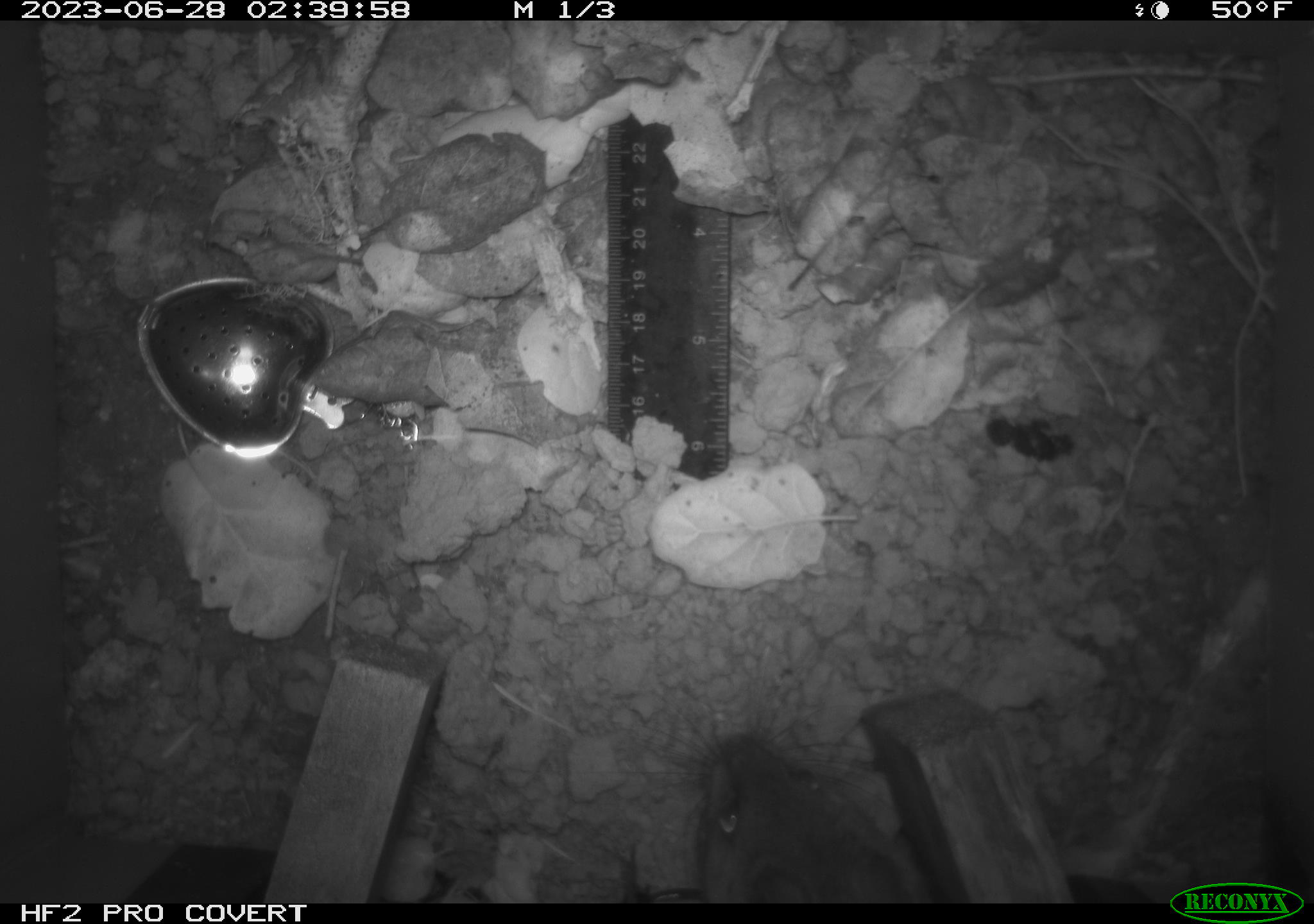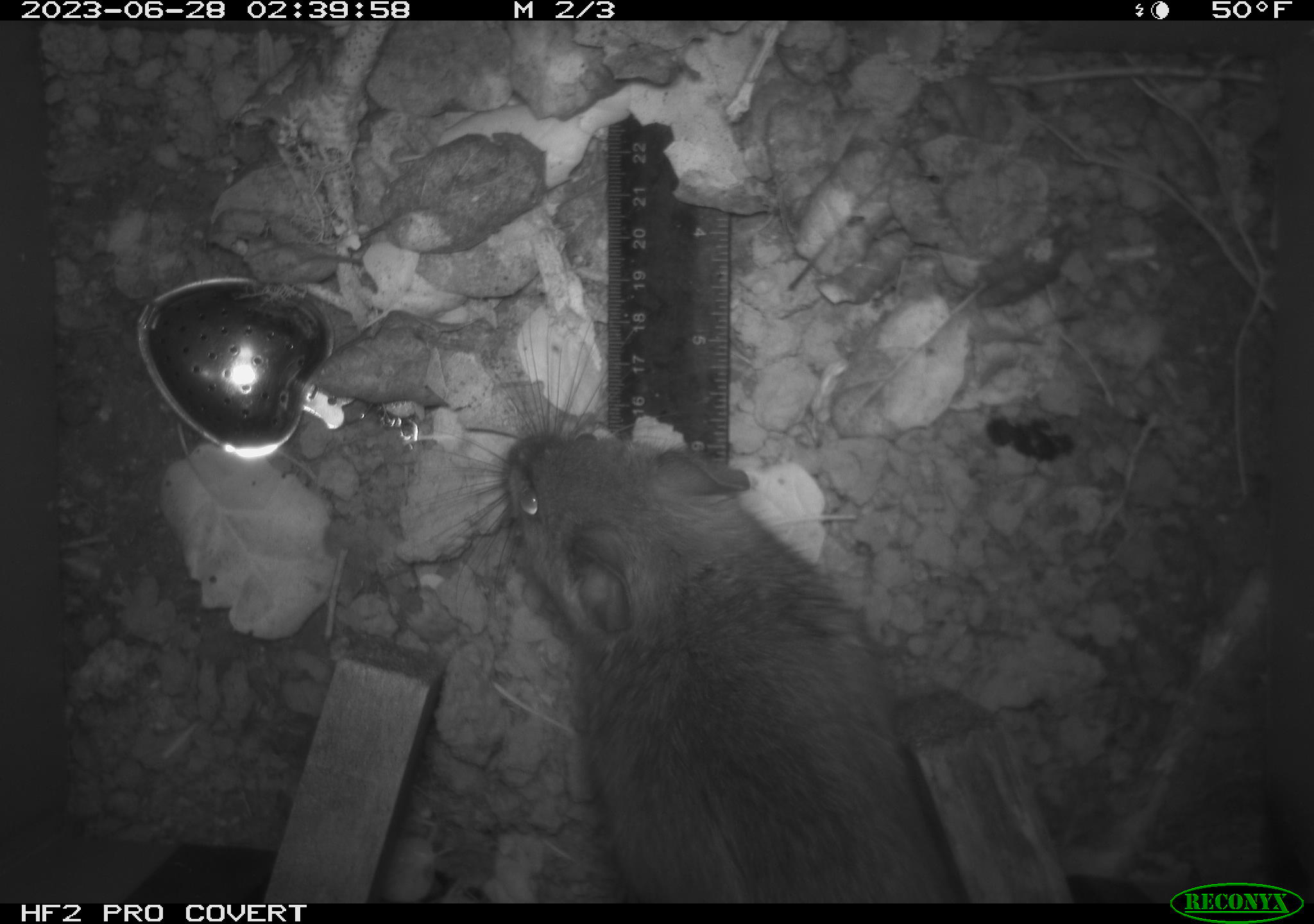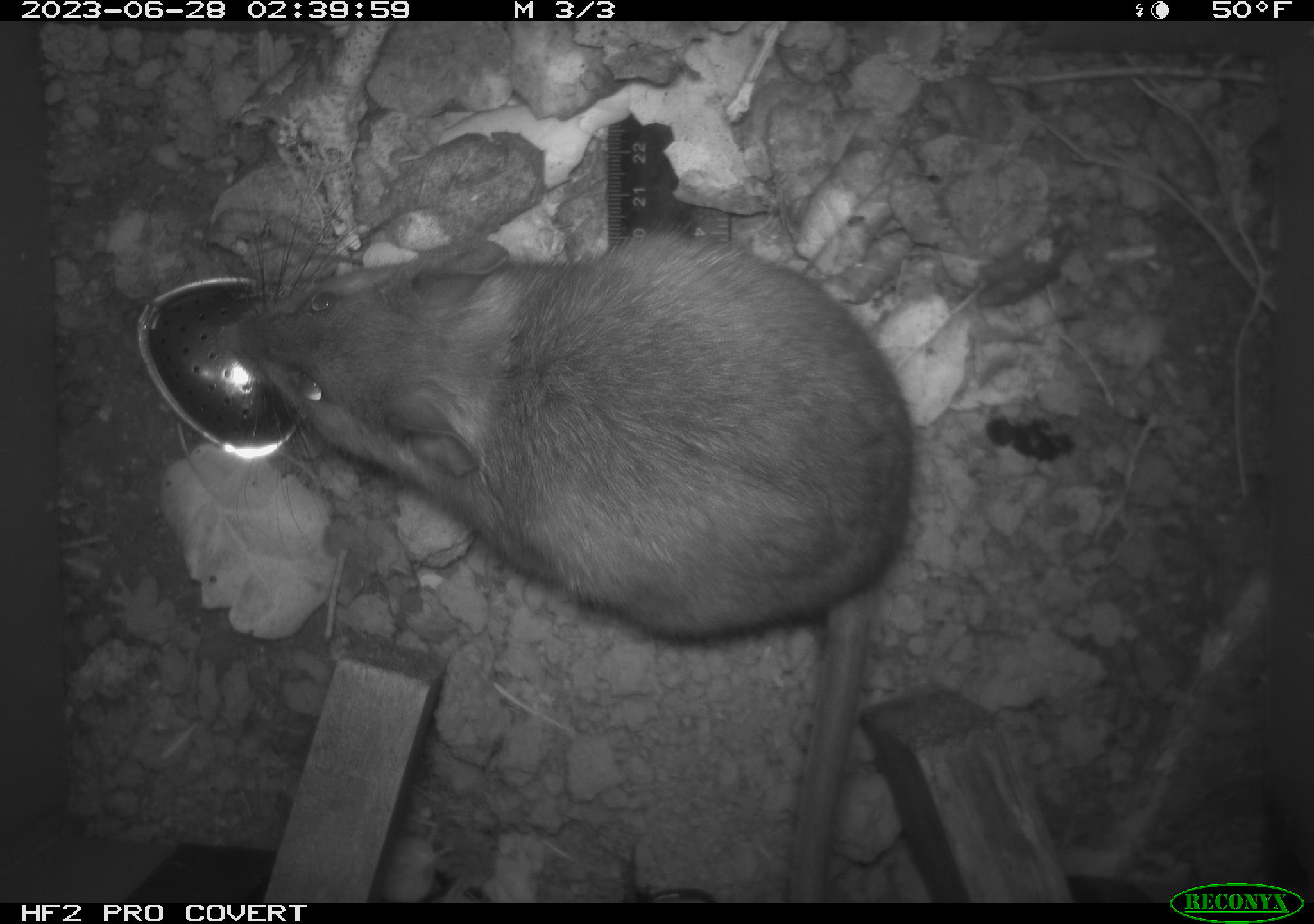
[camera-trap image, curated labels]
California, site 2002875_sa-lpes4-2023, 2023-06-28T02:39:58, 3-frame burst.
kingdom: Animalia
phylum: Chordata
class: Mammalia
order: Rodentia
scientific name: Rodentia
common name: mouse species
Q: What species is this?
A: Mouse species (Rodentia).